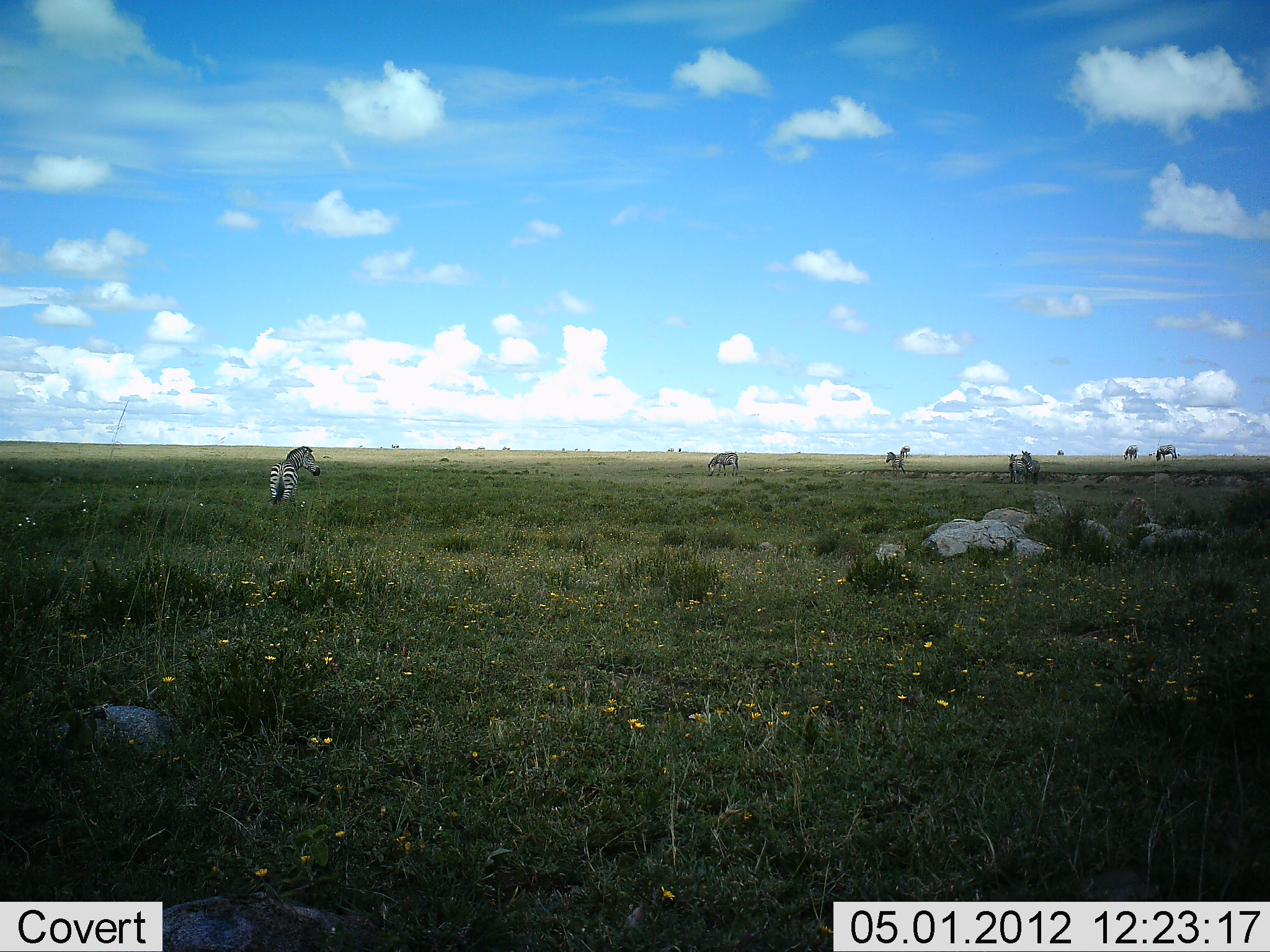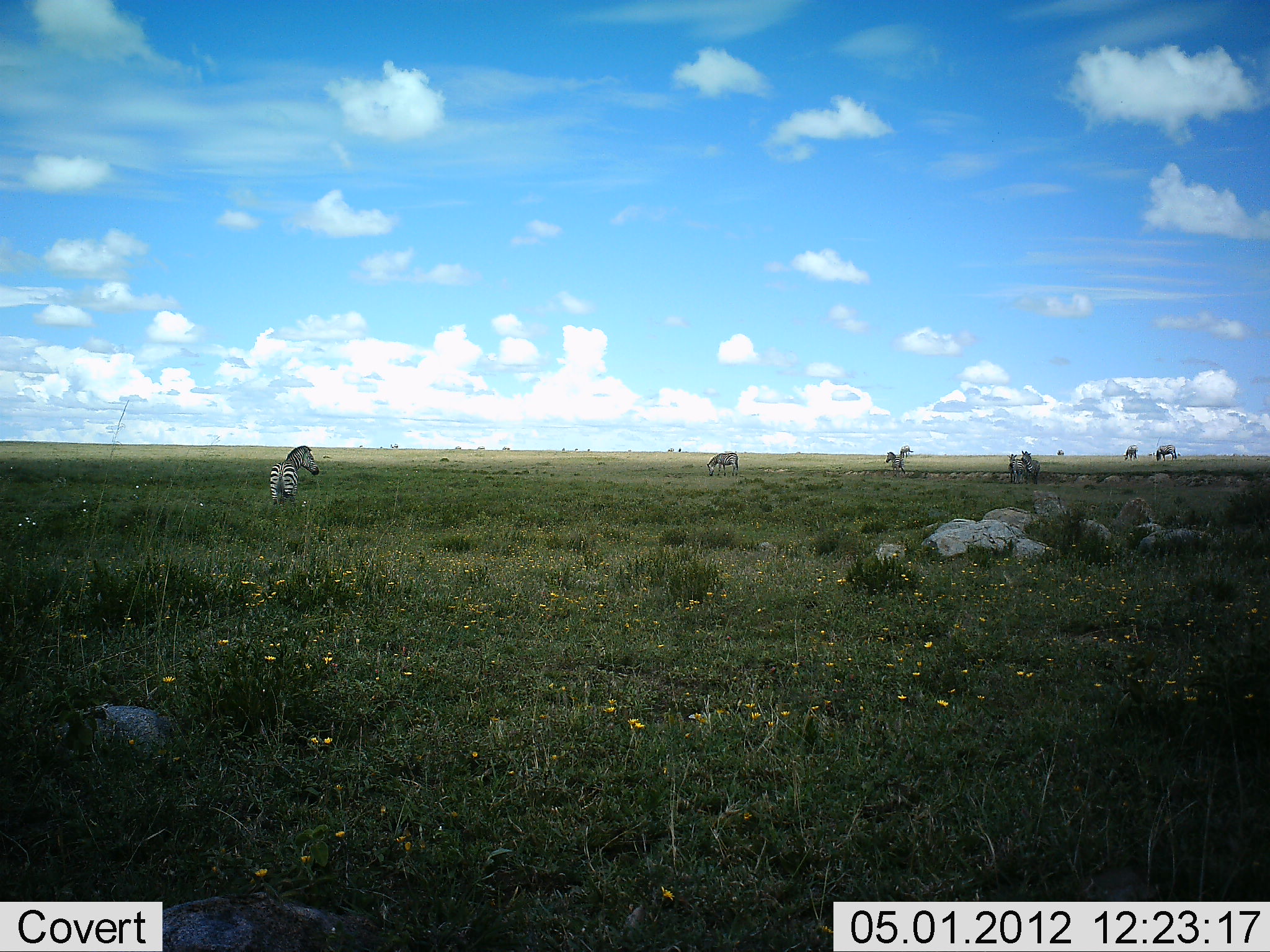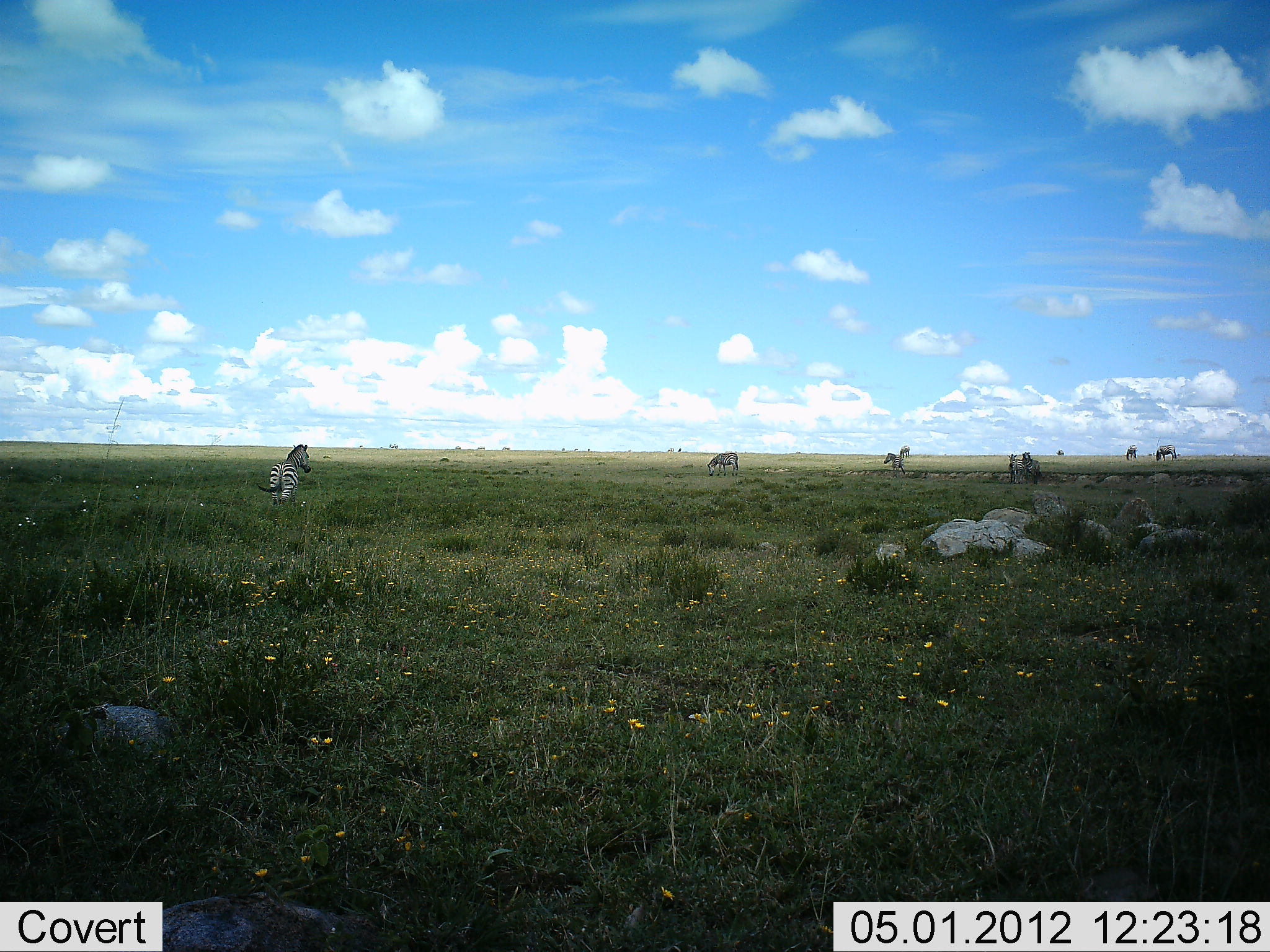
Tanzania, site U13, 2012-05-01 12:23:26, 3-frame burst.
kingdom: Animalia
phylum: Chordata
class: Mammalia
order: Perissodactyla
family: Equidae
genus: Equus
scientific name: Equus quagga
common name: plains zebra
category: zebra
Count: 6.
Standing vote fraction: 100%.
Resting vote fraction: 0%.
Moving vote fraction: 0%.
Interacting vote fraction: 0%.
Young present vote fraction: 0%.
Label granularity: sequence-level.